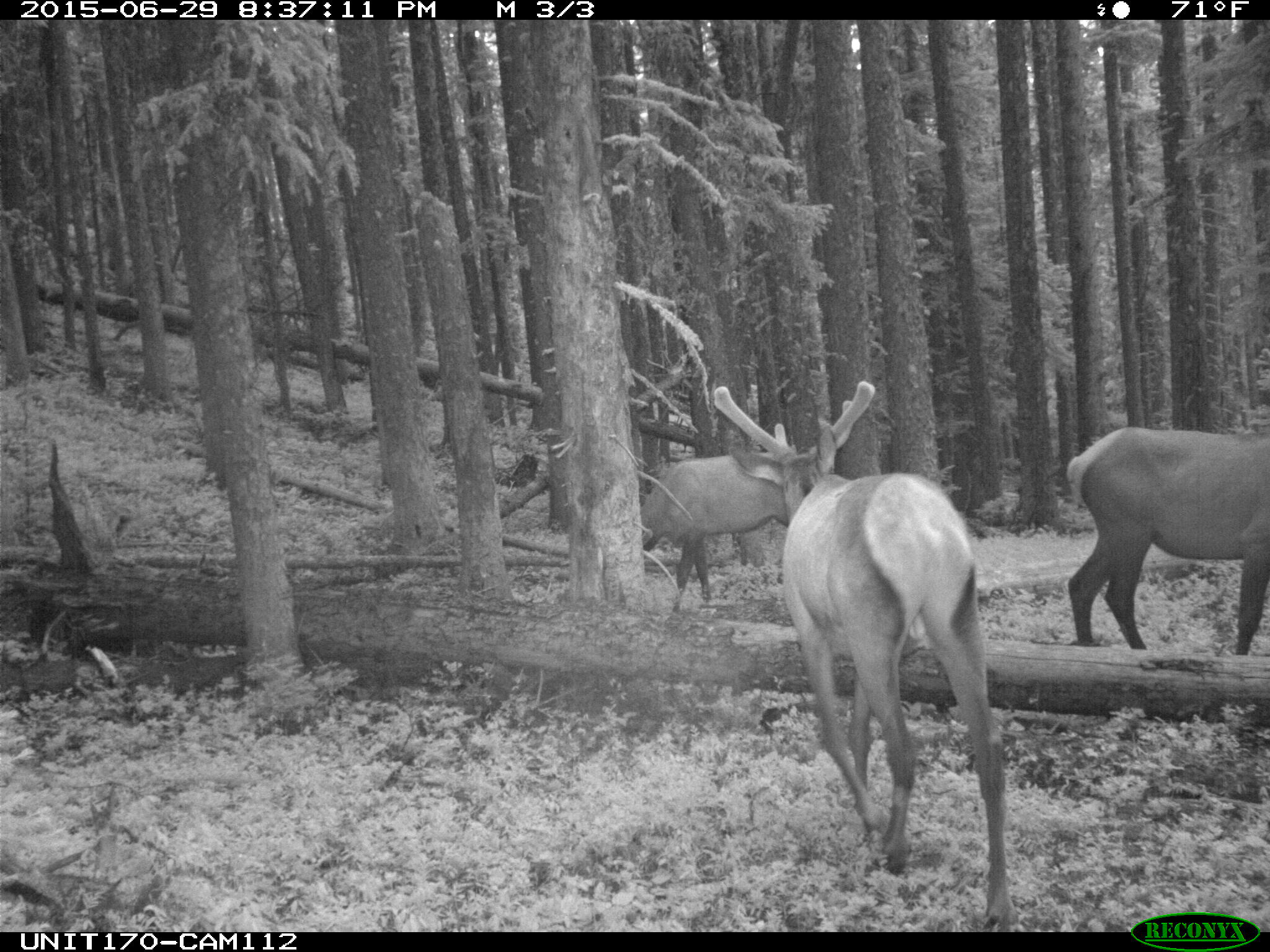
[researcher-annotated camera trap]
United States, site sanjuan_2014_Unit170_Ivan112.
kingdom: Animalia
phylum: Chordata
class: Mammalia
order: Artiodactyla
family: Cervidae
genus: Cervus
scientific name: Cervus elaphus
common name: red deer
Cervus elaphus (red deer).